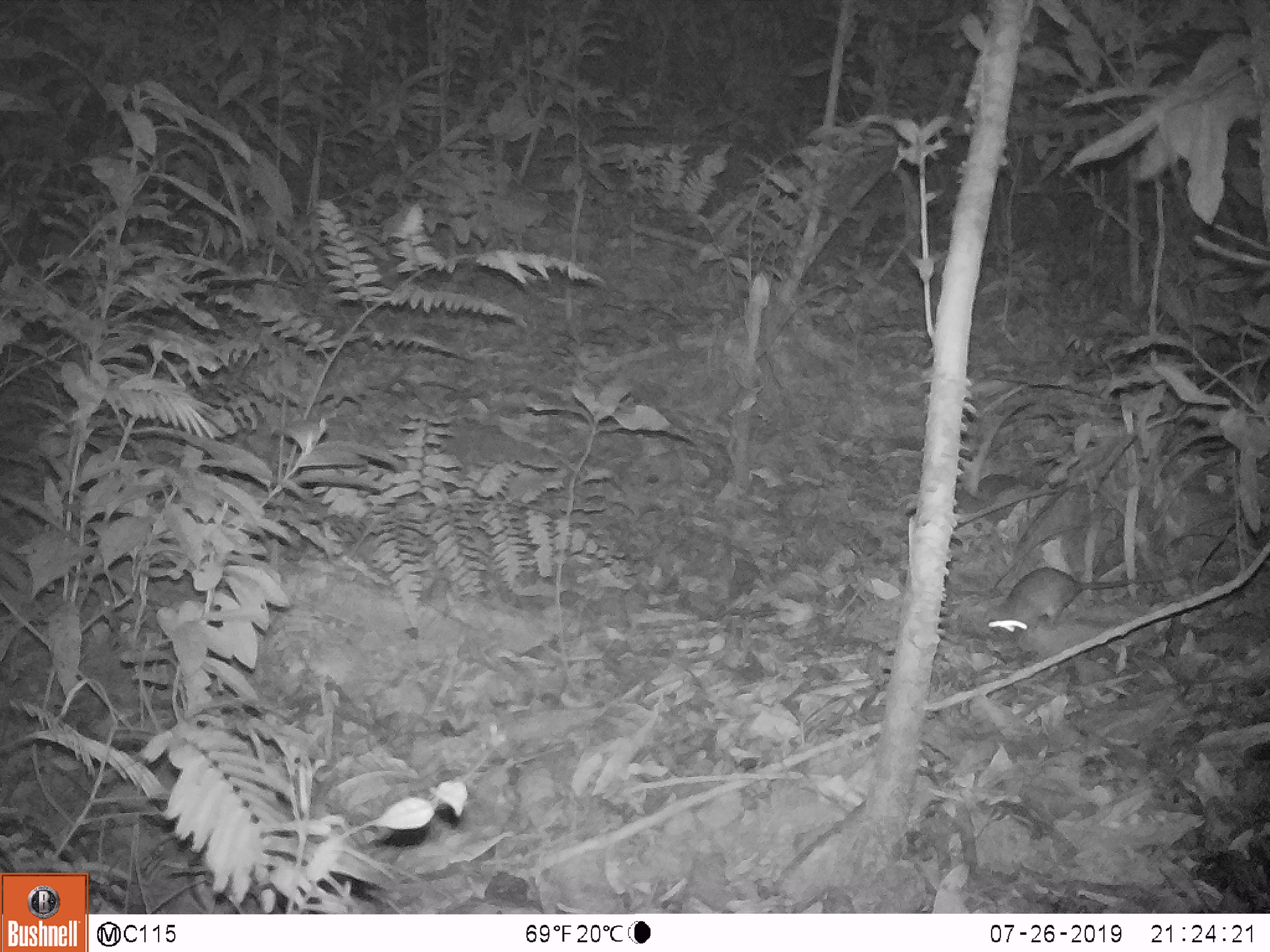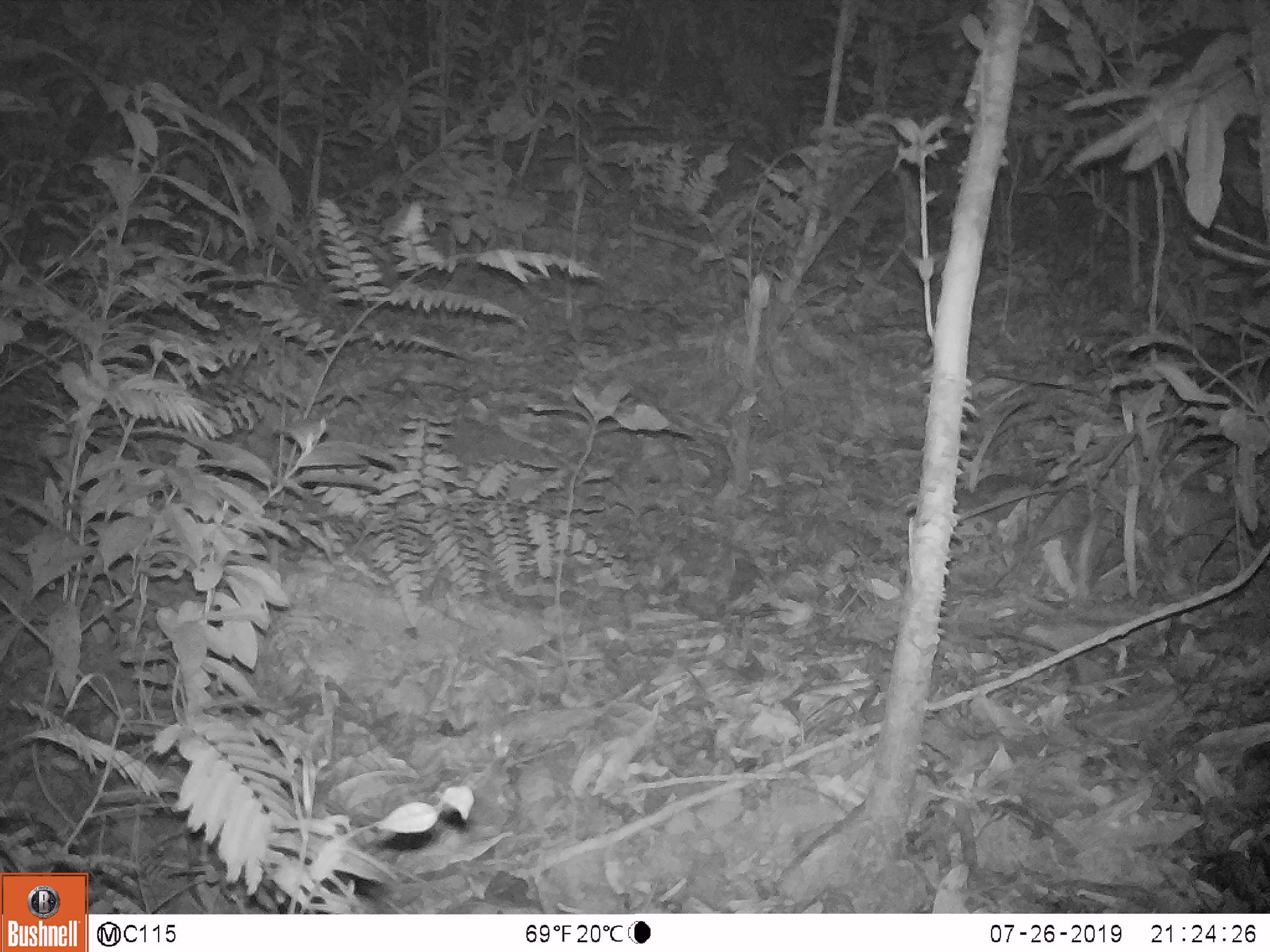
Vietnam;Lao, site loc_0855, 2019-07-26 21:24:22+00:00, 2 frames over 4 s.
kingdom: Animalia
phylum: Chordata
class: Mammalia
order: Rodentia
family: Muridae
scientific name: Muridae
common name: old-world mice and rats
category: unidentified murid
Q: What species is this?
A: Unidentified murid (old-world mice and rats) (Muridae).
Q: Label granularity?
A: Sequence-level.